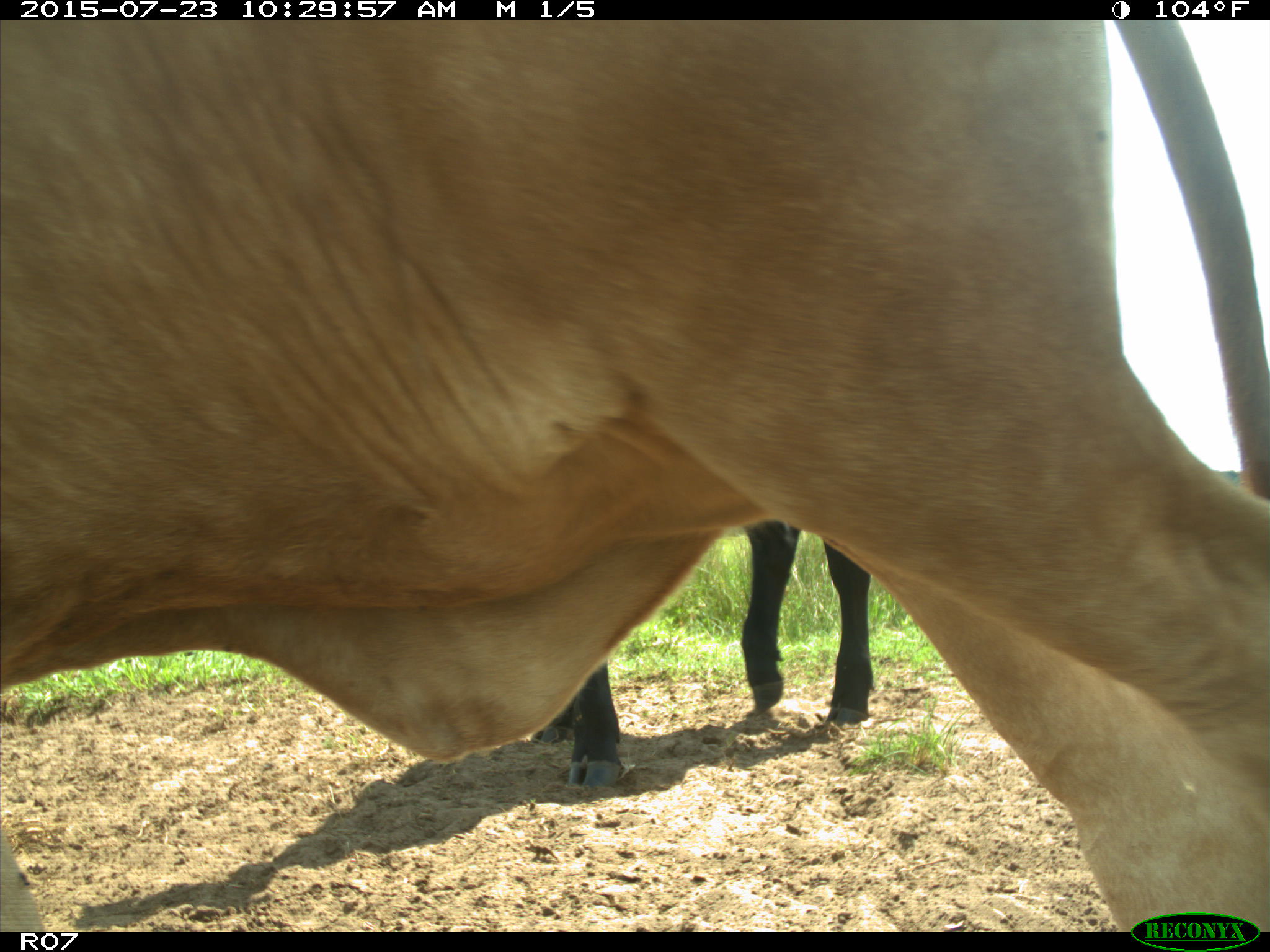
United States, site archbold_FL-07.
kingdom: Animalia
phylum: Chordata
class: Mammalia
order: Artiodactyla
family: Bovidae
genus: Bos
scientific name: Bos taurus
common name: domestic cow